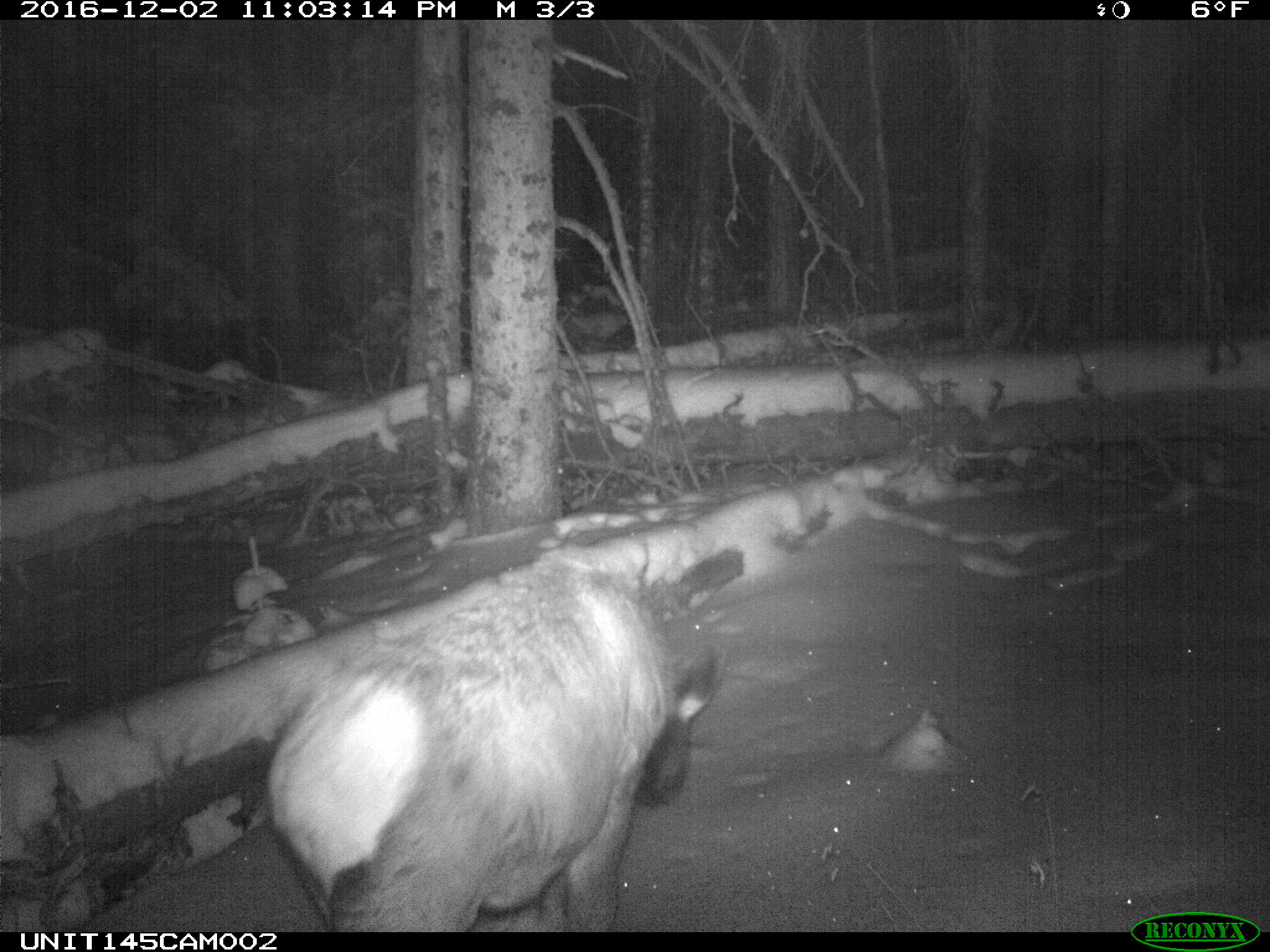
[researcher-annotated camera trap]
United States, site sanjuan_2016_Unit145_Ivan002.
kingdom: Animalia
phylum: Chordata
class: Mammalia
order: Artiodactyla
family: Cervidae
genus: Cervus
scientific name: Cervus elaphus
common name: red deer